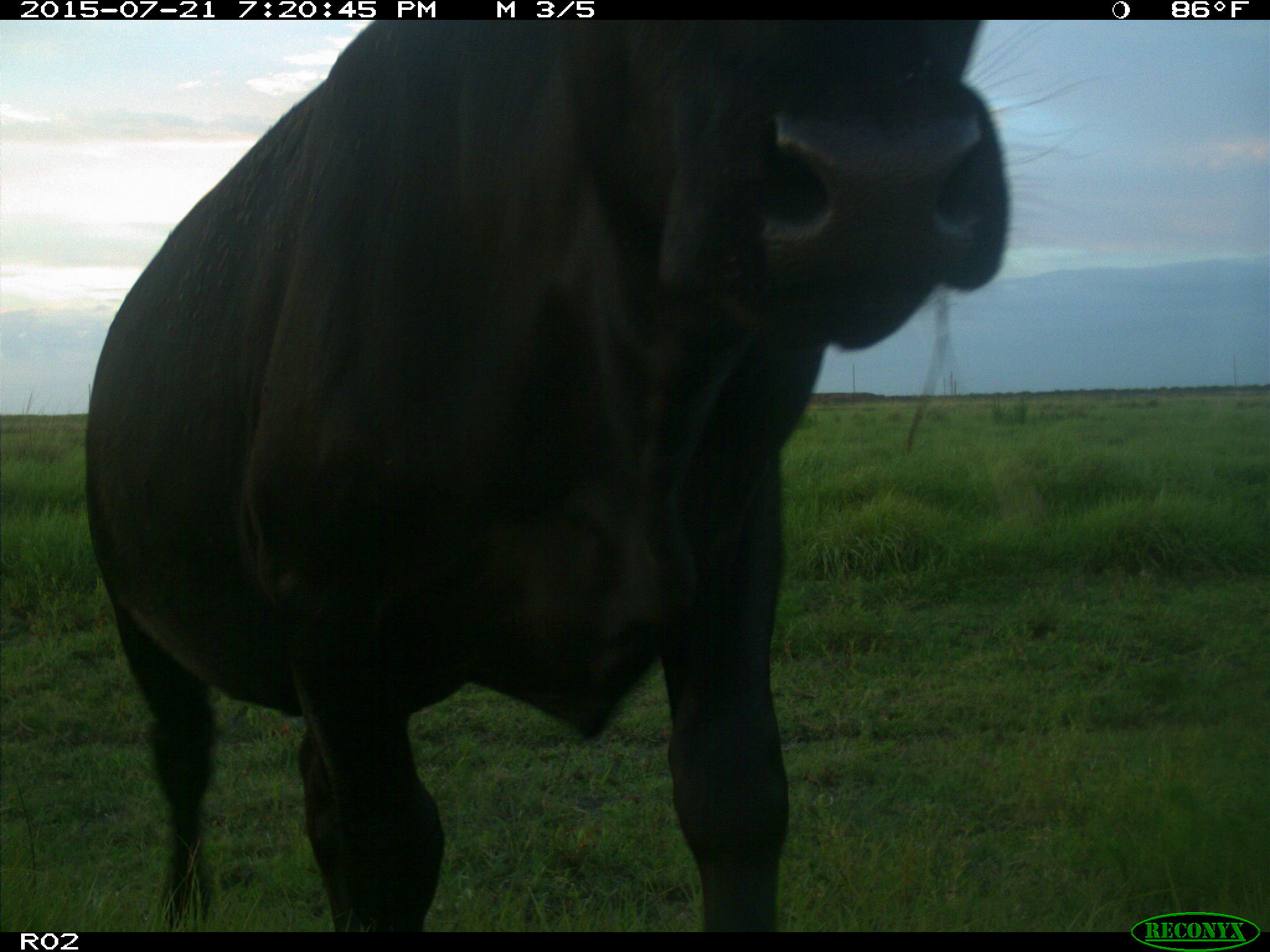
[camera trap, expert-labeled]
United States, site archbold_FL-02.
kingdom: Animalia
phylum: Chordata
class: Mammalia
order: Artiodactyla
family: Bovidae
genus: Bos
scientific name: Bos taurus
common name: domestic cow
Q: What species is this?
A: Bos taurus (domestic cow).